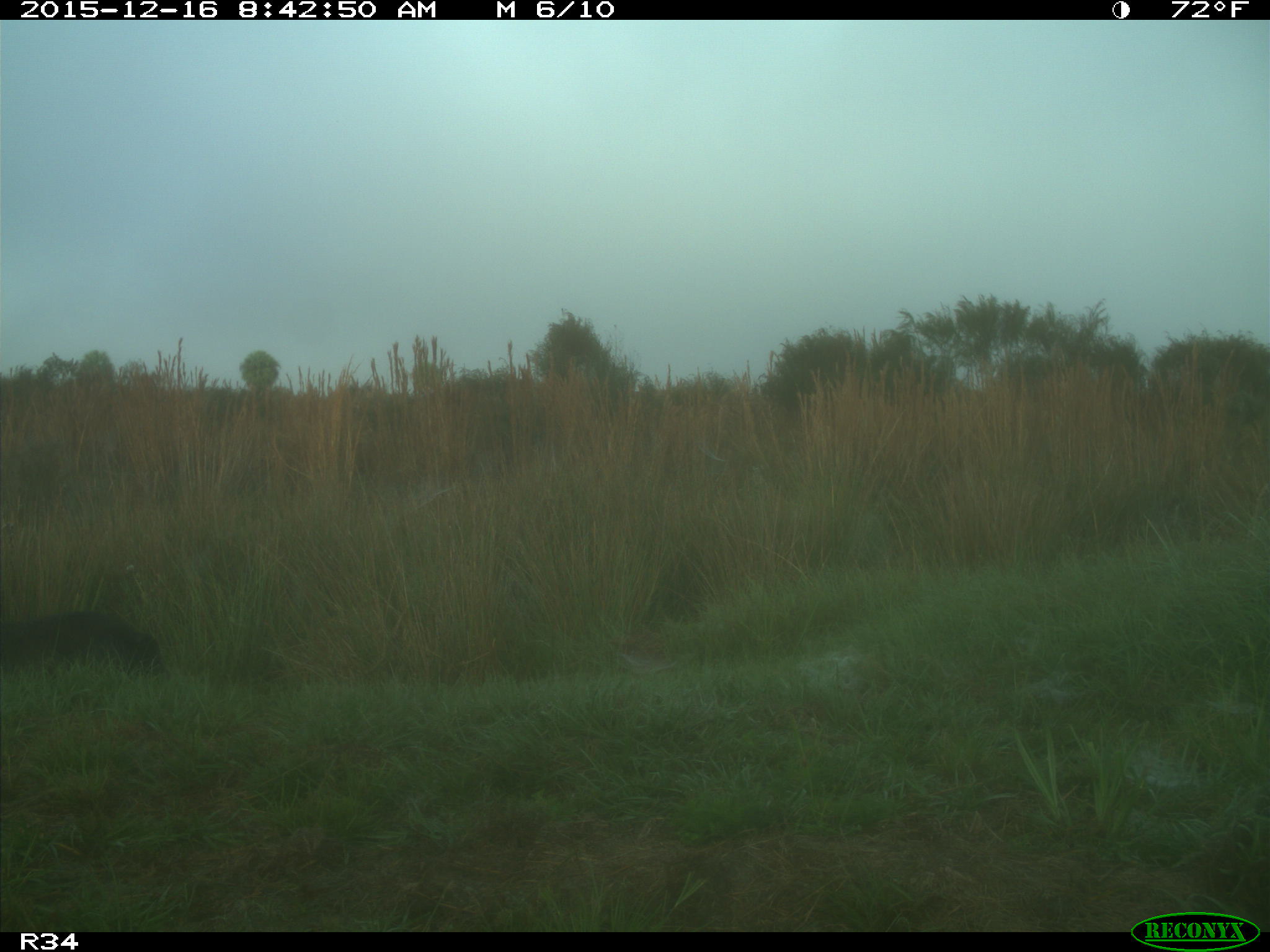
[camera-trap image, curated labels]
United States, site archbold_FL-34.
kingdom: Animalia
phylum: Chordata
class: Mammalia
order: Artiodactyla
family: Suidae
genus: Sus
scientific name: Sus scrofa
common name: wild boar